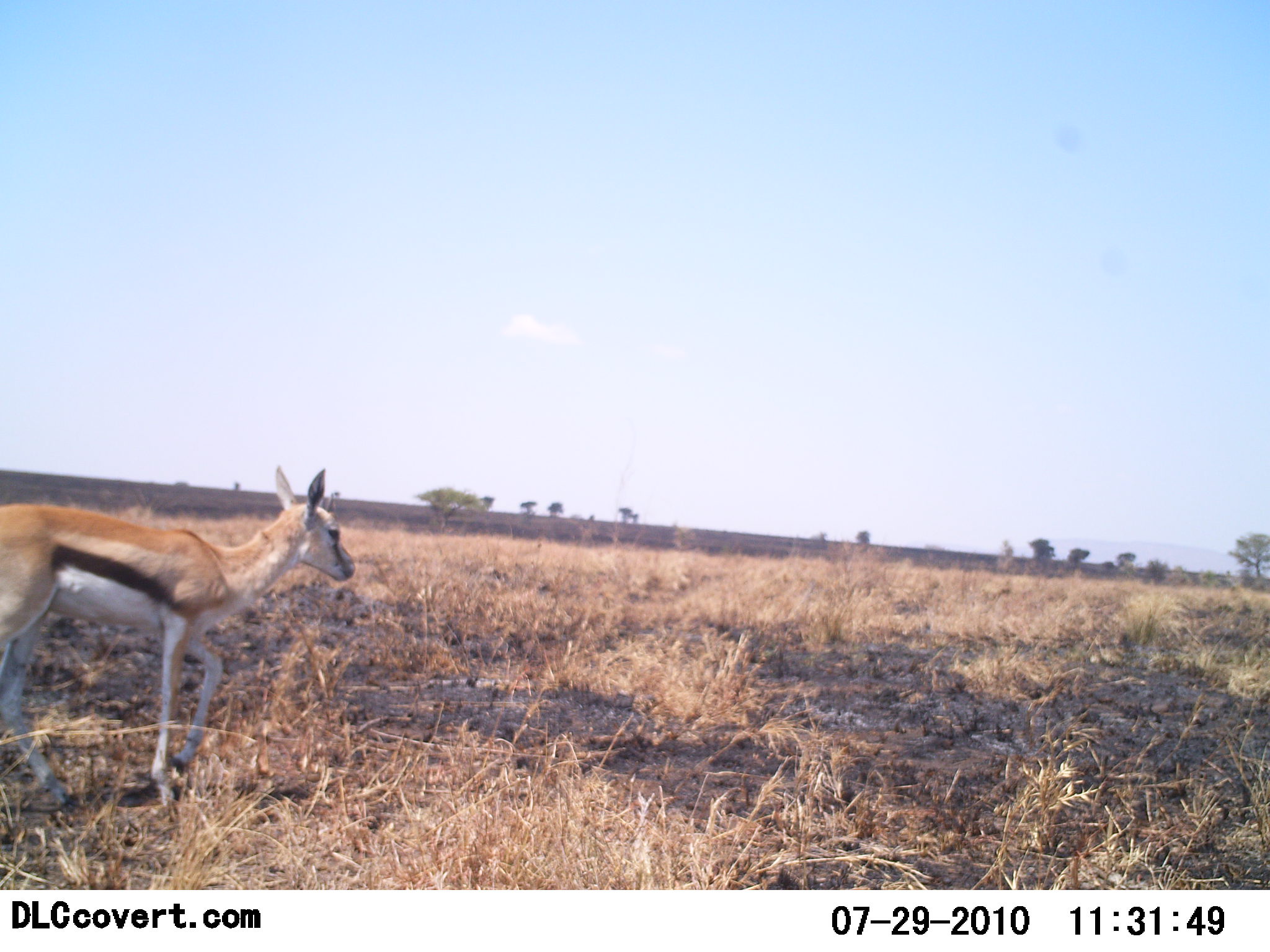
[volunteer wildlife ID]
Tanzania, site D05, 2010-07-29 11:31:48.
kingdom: Animalia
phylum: Chordata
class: Mammalia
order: Artiodactyla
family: Bovidae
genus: Eudorcas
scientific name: Eudorcas thomsonii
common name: thomson's gazelle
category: gazellethomsons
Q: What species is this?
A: Gazellethomsons (thomson's gazelle) (Eudorcas thomsonii).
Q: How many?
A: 1.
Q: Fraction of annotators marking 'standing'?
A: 42%.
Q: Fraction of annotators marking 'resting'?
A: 0%.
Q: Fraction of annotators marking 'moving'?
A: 58%.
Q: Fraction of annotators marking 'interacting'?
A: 0%.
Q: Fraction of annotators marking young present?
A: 0%.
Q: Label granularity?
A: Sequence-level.